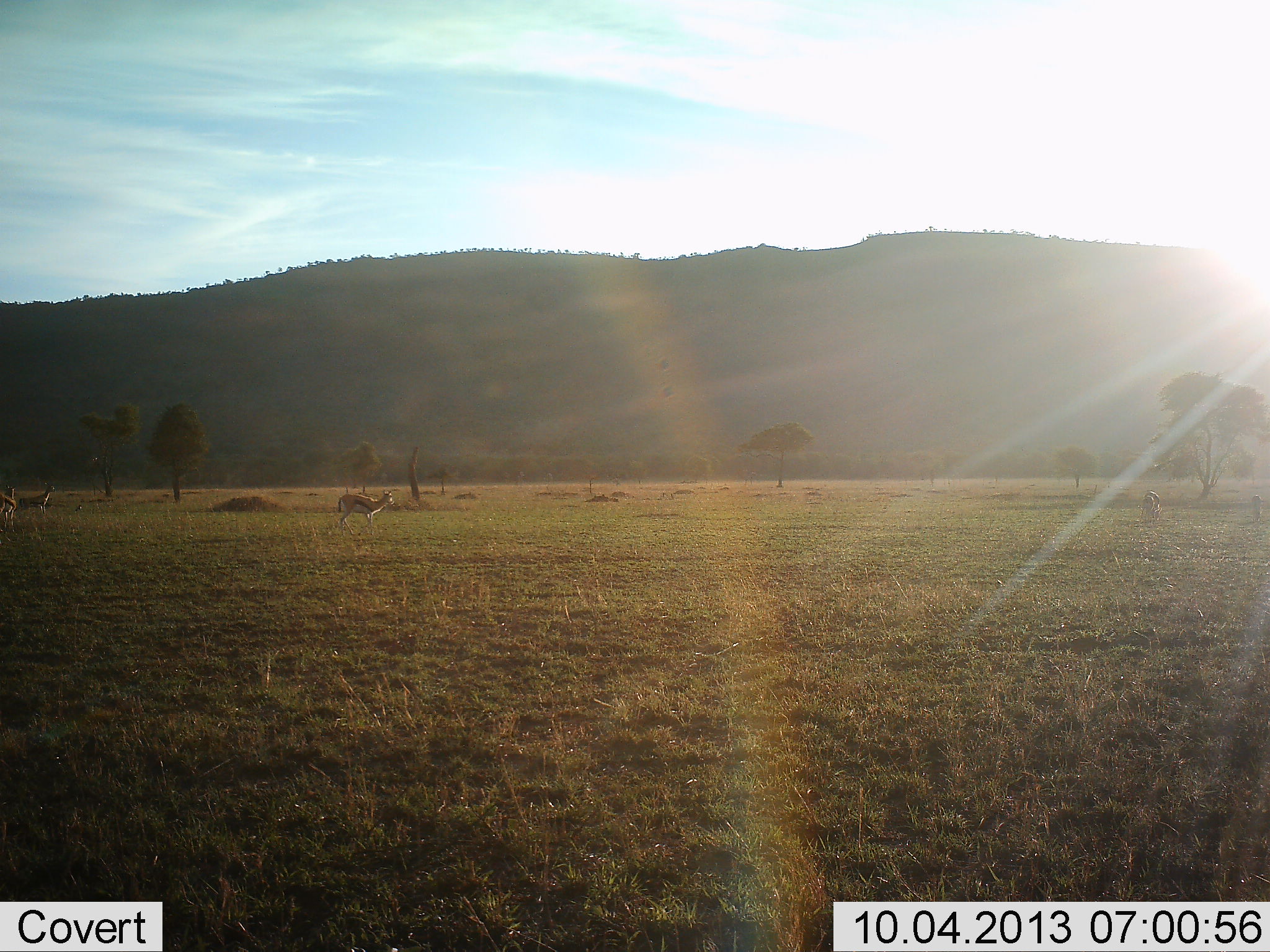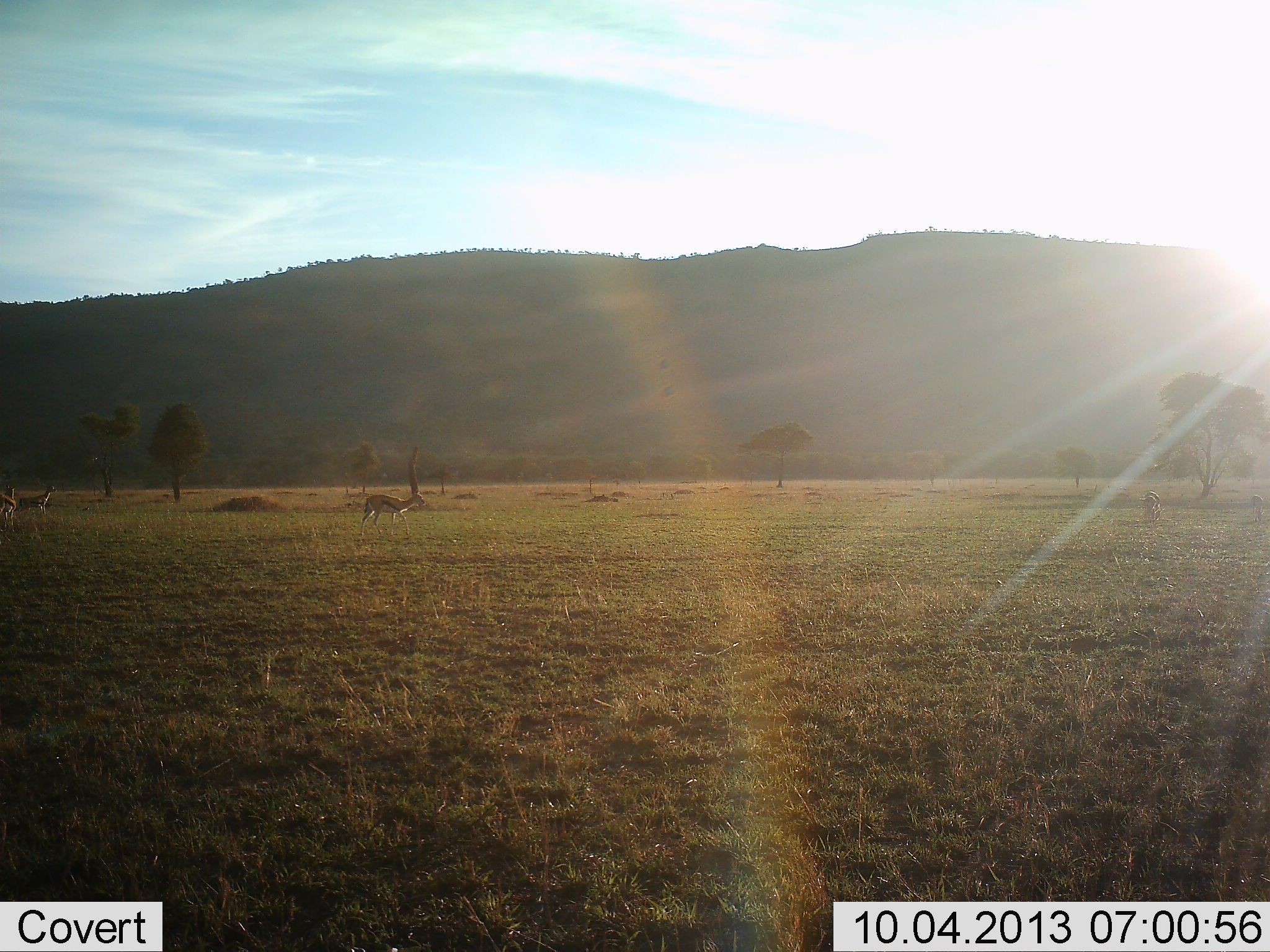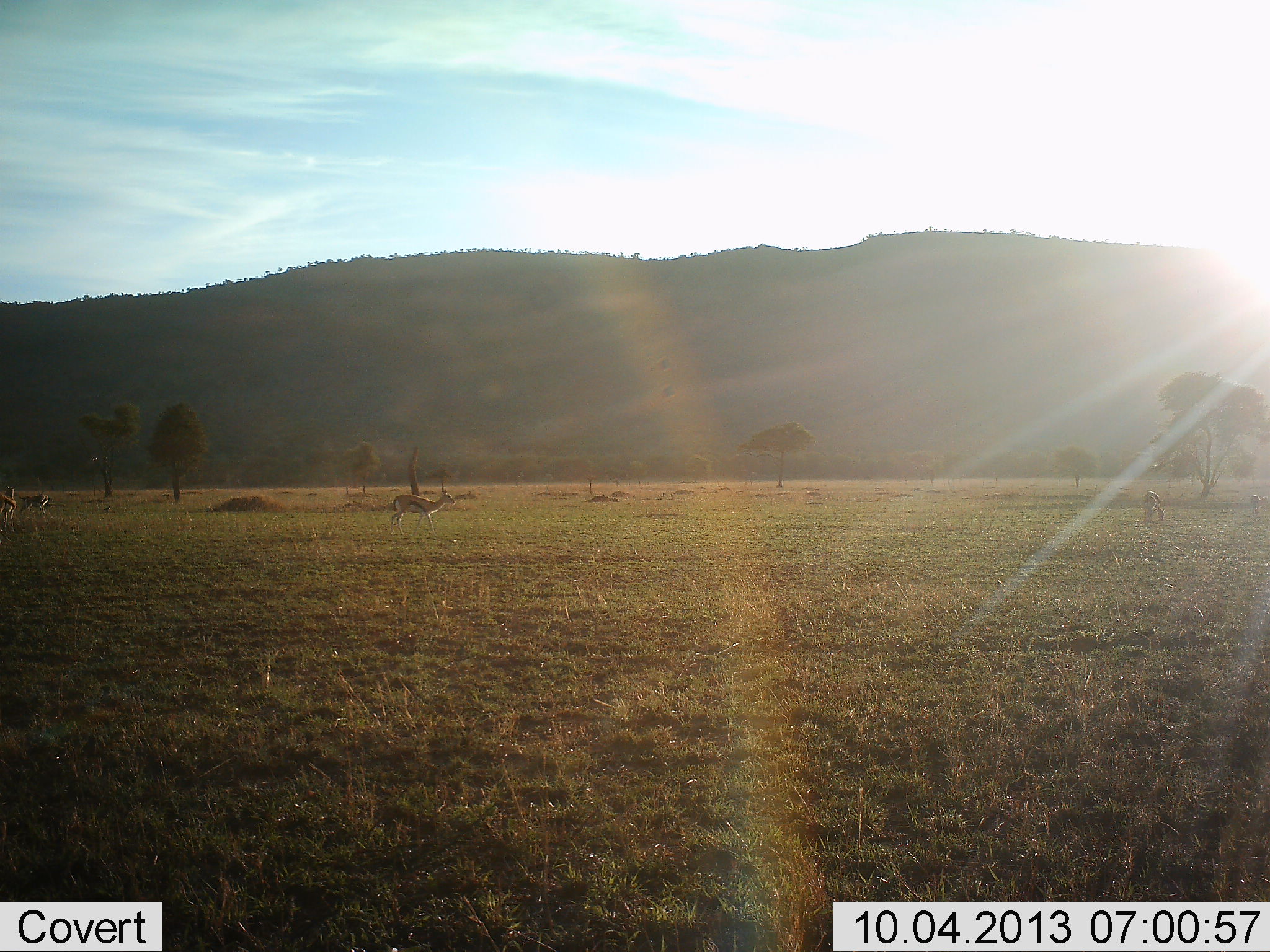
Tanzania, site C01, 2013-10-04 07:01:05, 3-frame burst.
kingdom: Animalia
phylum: Chordata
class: Mammalia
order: Artiodactyla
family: Bovidae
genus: Eudorcas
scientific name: Eudorcas thomsonii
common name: thomson's gazelle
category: gazellethomsons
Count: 3.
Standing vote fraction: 90%.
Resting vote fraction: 0%.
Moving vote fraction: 100%.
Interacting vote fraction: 0%.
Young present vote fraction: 0%.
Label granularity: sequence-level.